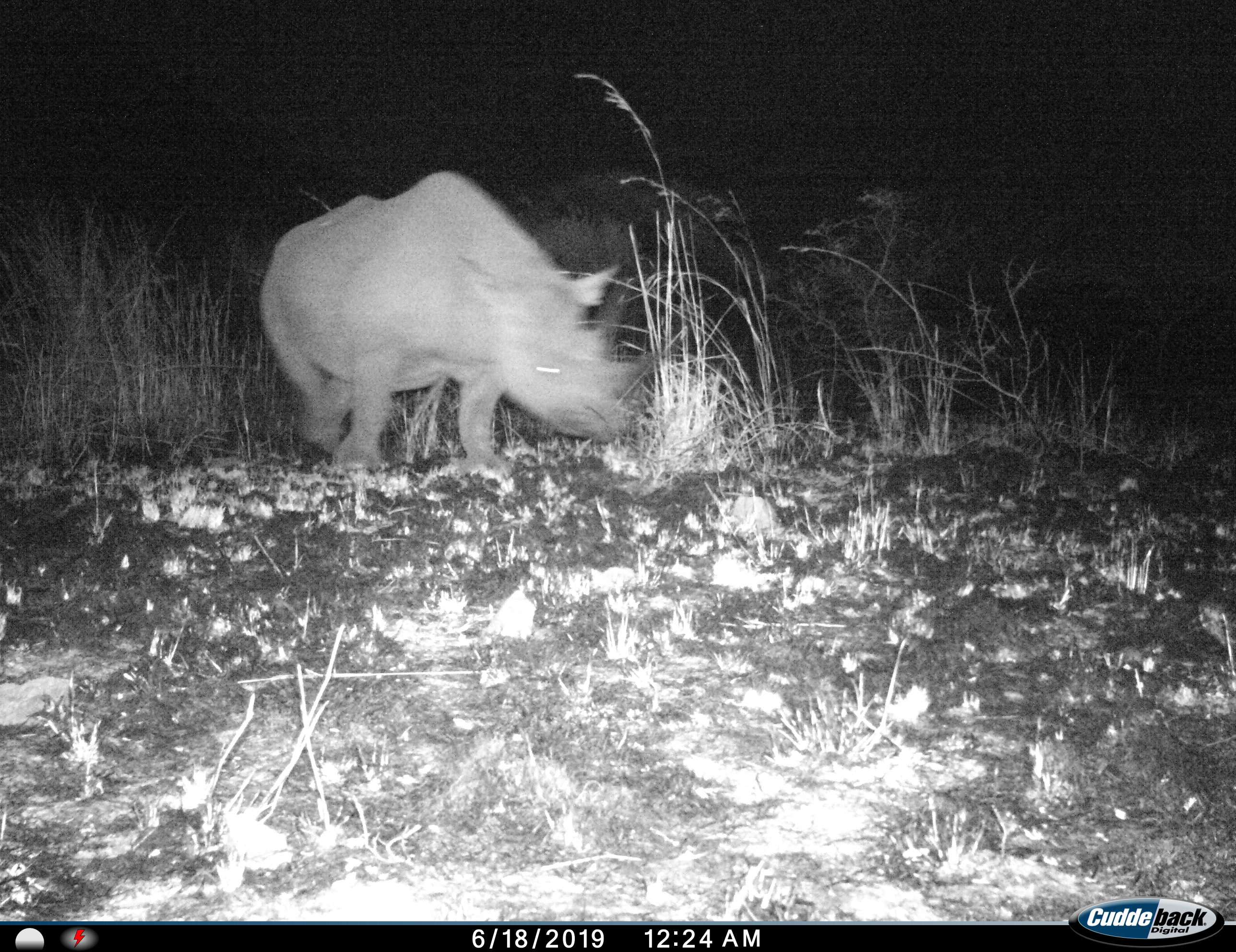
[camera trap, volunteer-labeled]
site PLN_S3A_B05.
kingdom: Animalia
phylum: Chordata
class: Mammalia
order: Perissodactyla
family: Rhinocerotidae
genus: Diceros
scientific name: Diceros bicornis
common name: black rhinoceros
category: rhinocerosblack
Rhinocerosblack (black rhinoceros) (Diceros bicornis), count 1. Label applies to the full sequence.